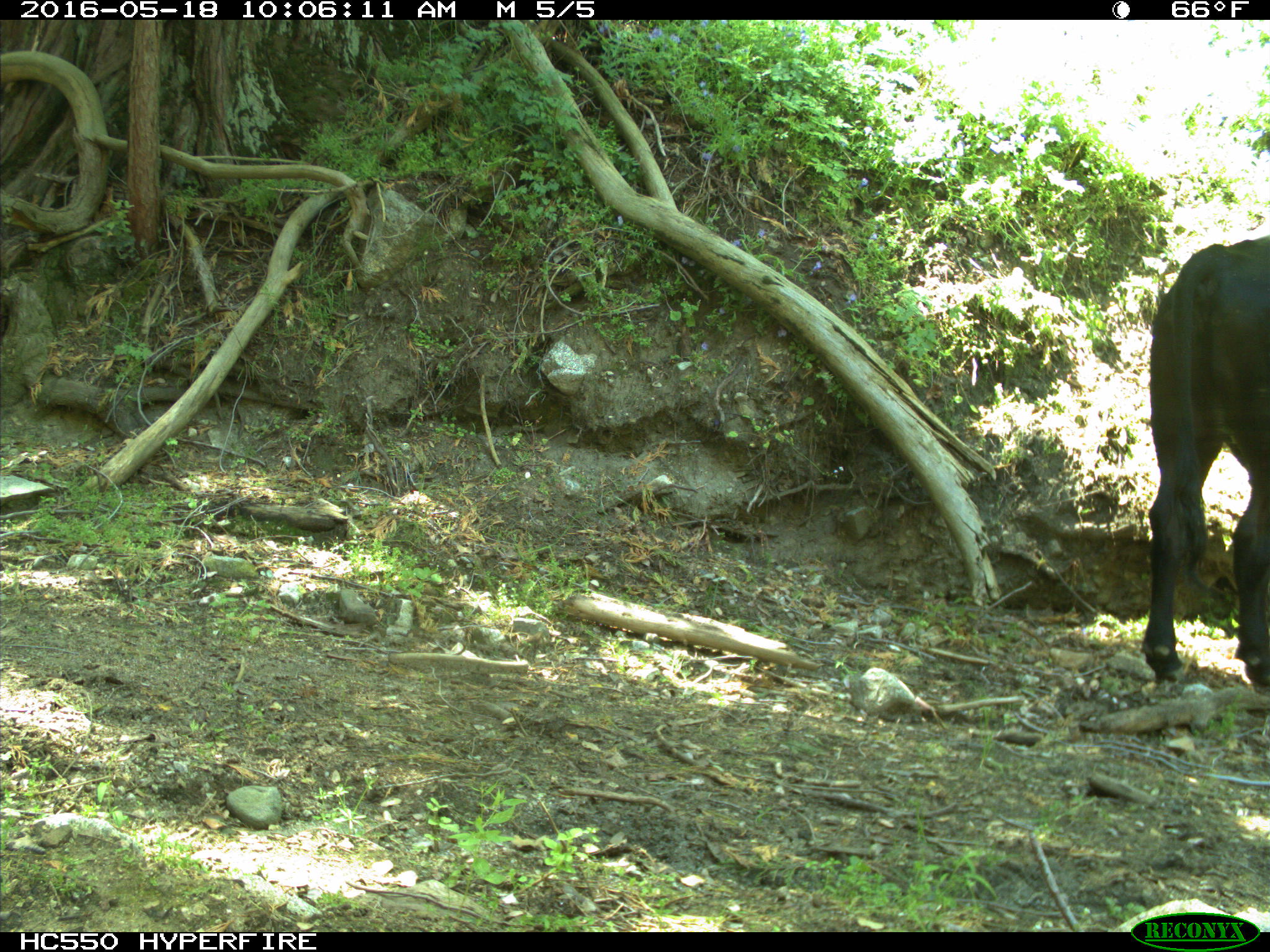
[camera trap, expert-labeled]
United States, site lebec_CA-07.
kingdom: Animalia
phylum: Chordata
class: Mammalia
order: Artiodactyla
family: Bovidae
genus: Bos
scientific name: Bos taurus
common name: domestic cow